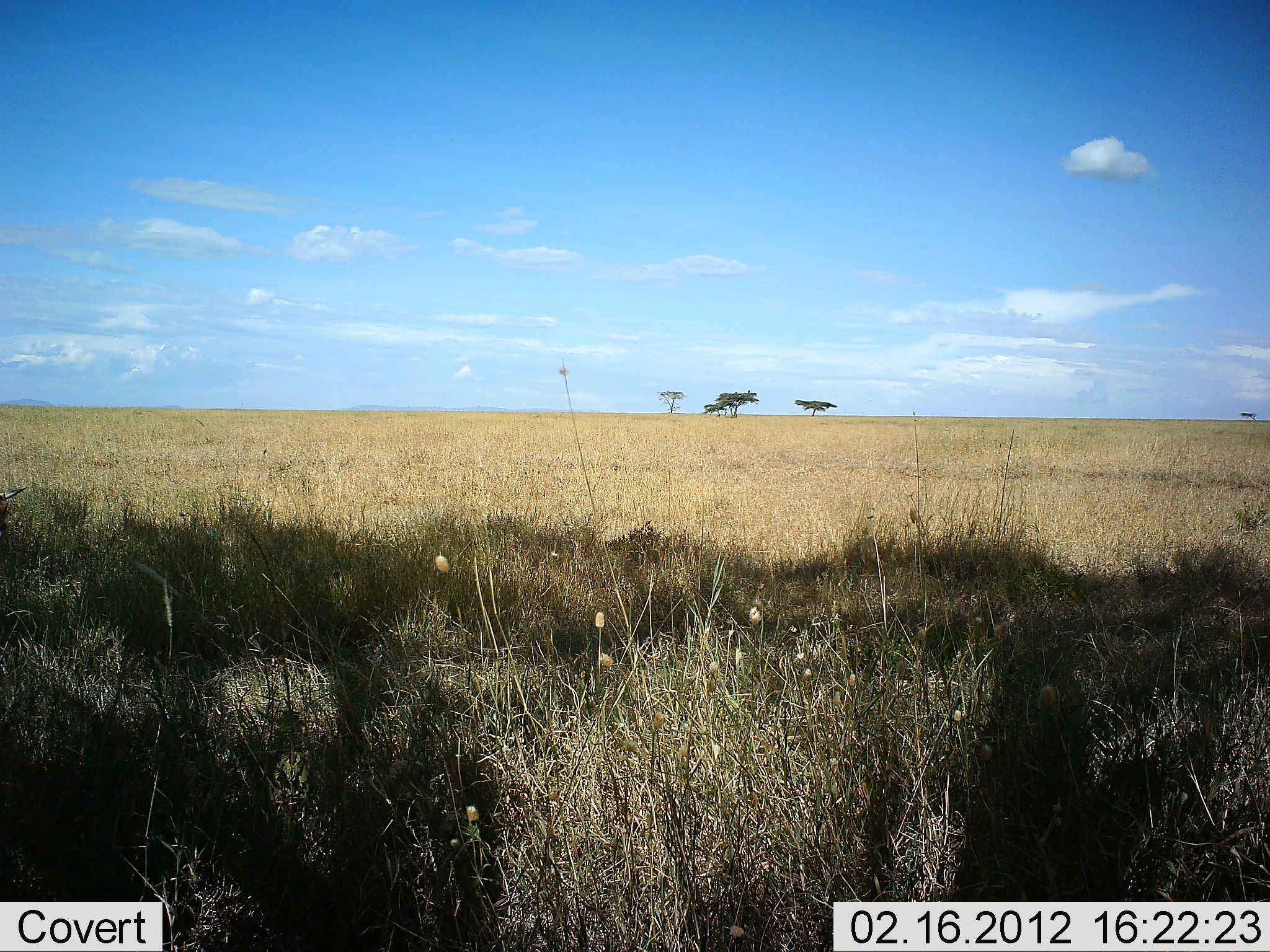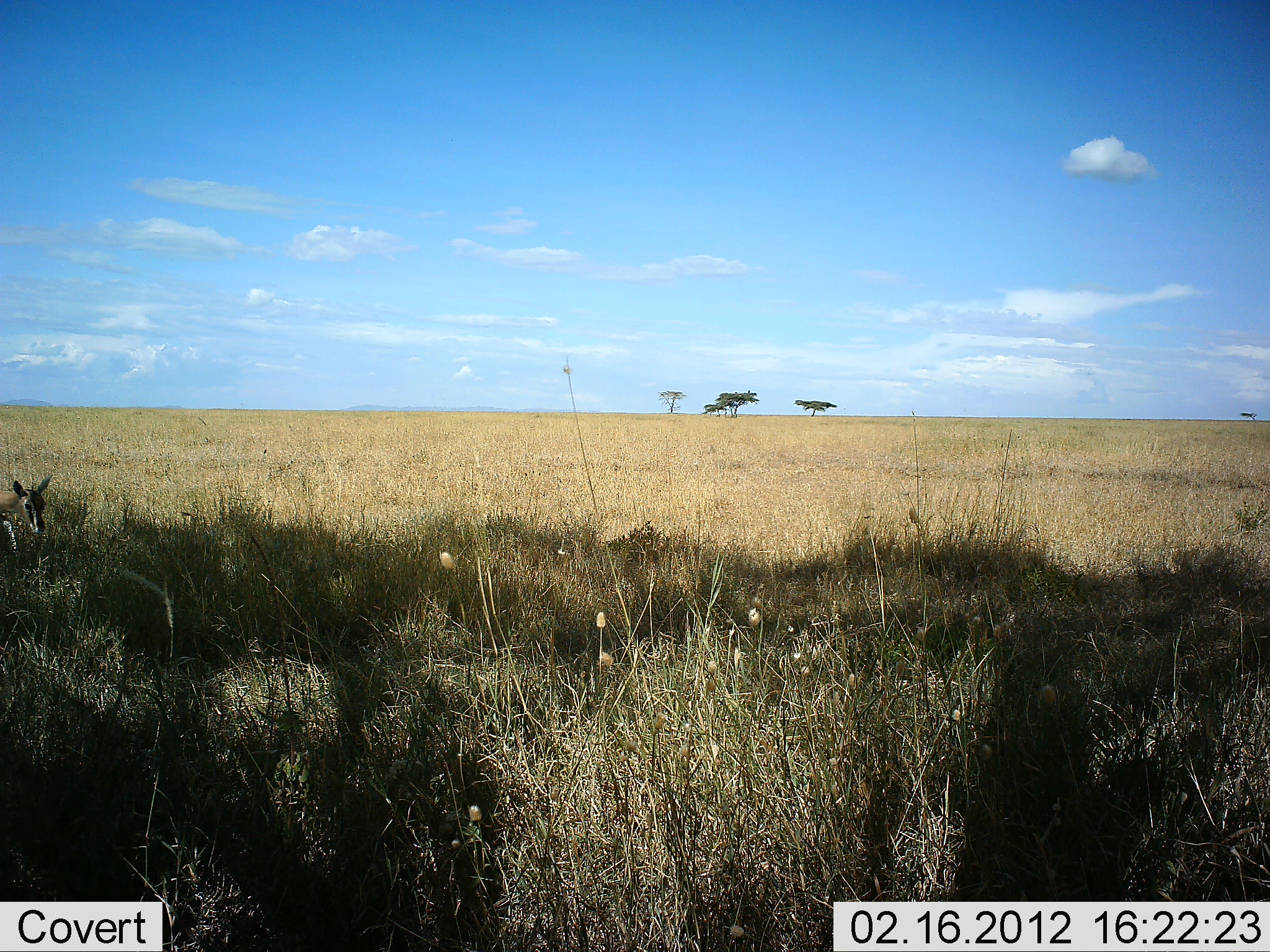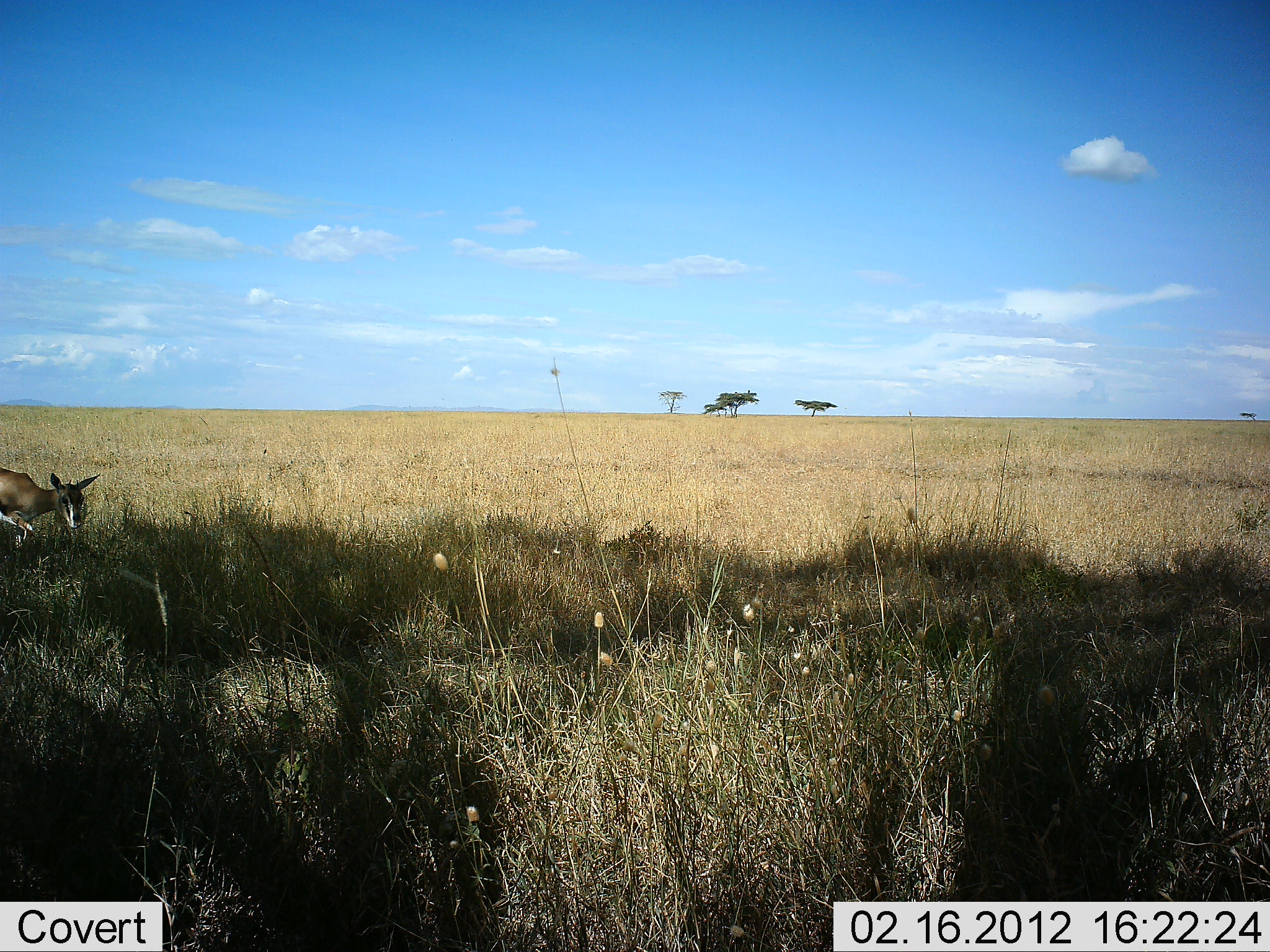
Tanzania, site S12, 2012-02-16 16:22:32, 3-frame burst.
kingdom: Animalia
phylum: Chordata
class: Mammalia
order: Artiodactyla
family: Bovidae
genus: Eudorcas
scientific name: Eudorcas thomsonii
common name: thomson's gazelle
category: gazellethomsons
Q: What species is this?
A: Gazellethomsons (thomson's gazelle) (Eudorcas thomsonii).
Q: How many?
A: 1.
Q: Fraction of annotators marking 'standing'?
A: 12%.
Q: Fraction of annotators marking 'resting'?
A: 0%.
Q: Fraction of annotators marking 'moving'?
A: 88%.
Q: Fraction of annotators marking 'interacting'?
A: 0%.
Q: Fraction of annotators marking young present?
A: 0%.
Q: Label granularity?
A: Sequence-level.